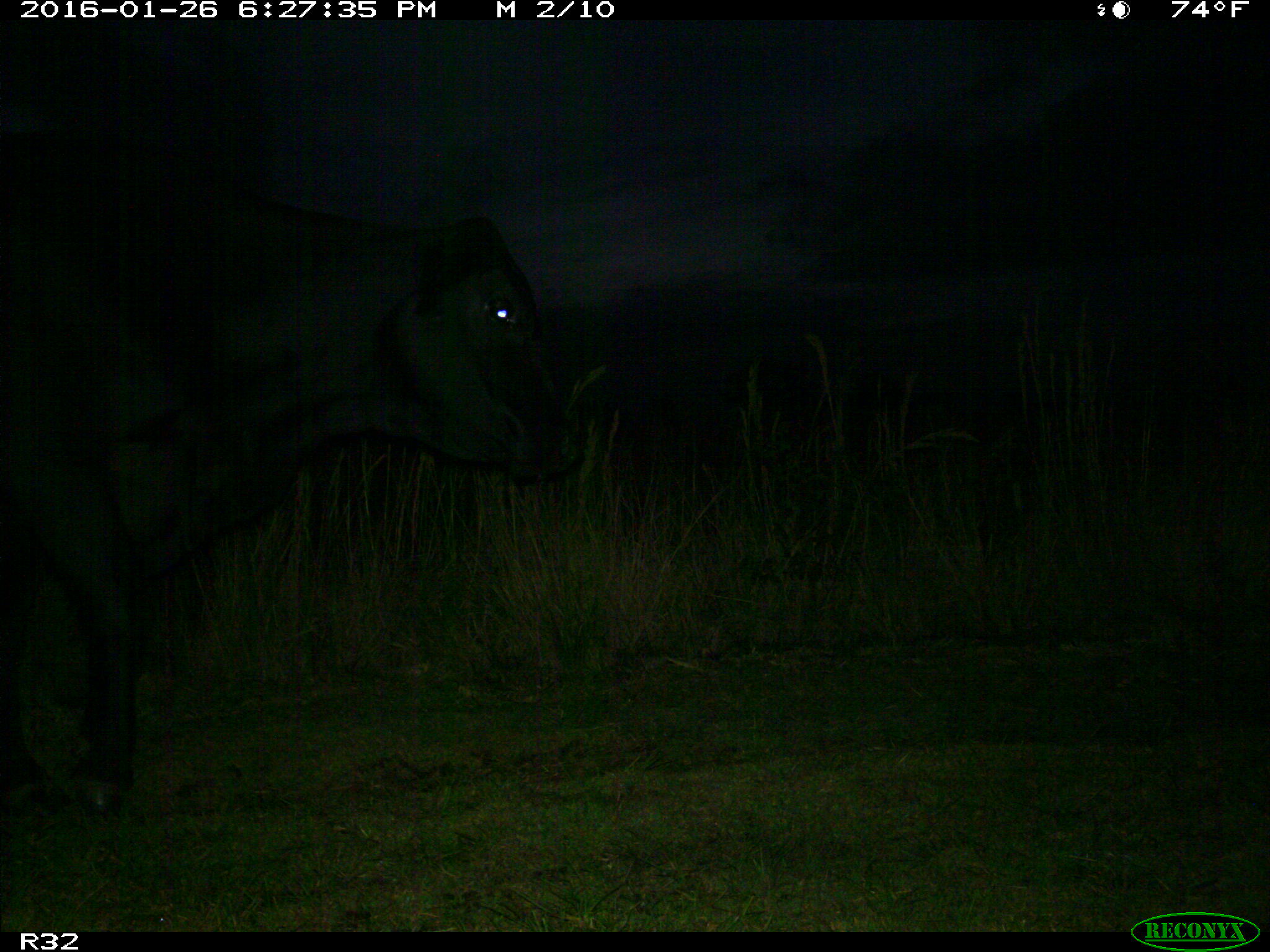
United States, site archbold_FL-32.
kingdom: Animalia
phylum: Chordata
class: Mammalia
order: Artiodactyla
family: Bovidae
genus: Bos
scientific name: Bos taurus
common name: domestic cow